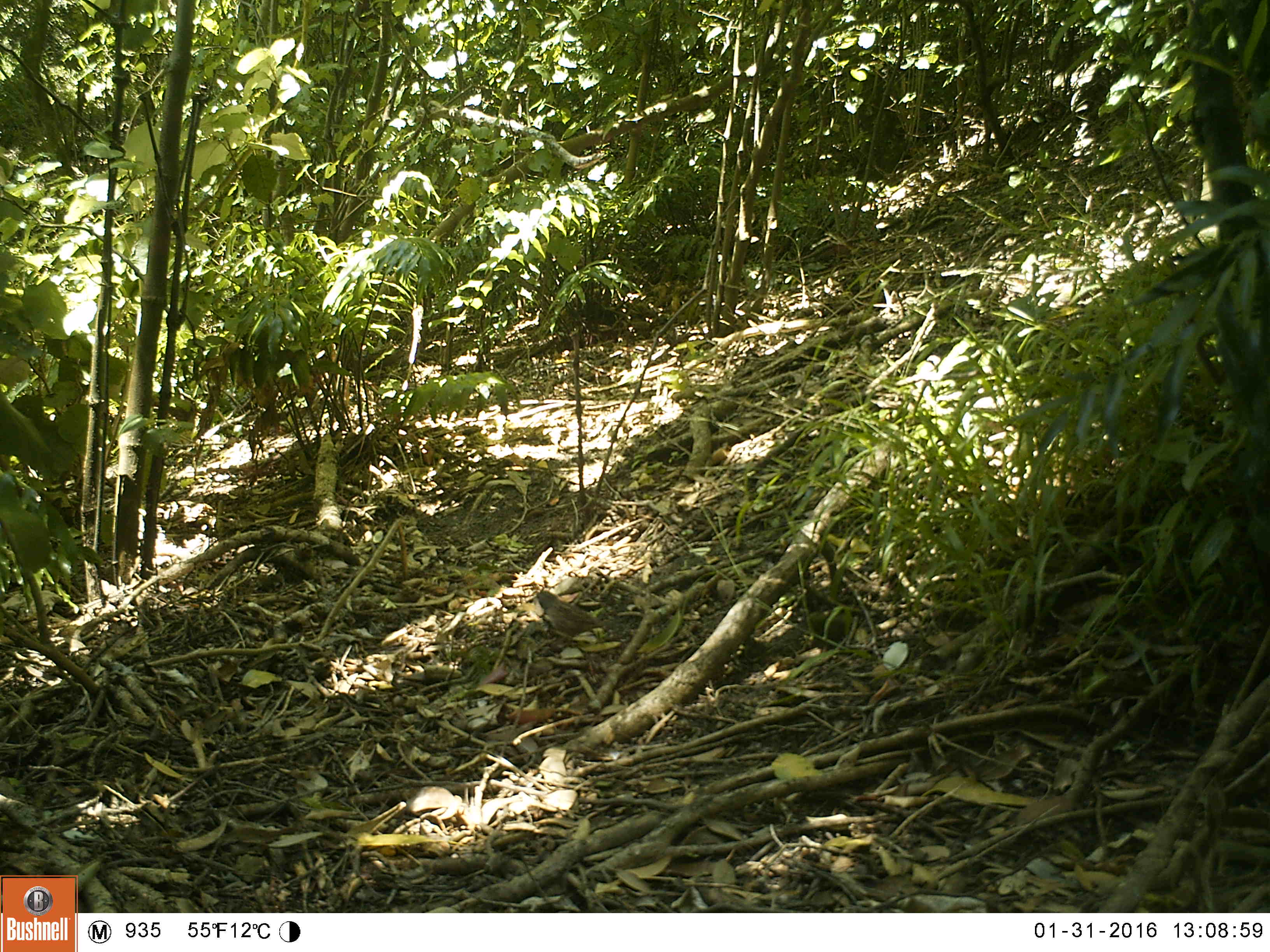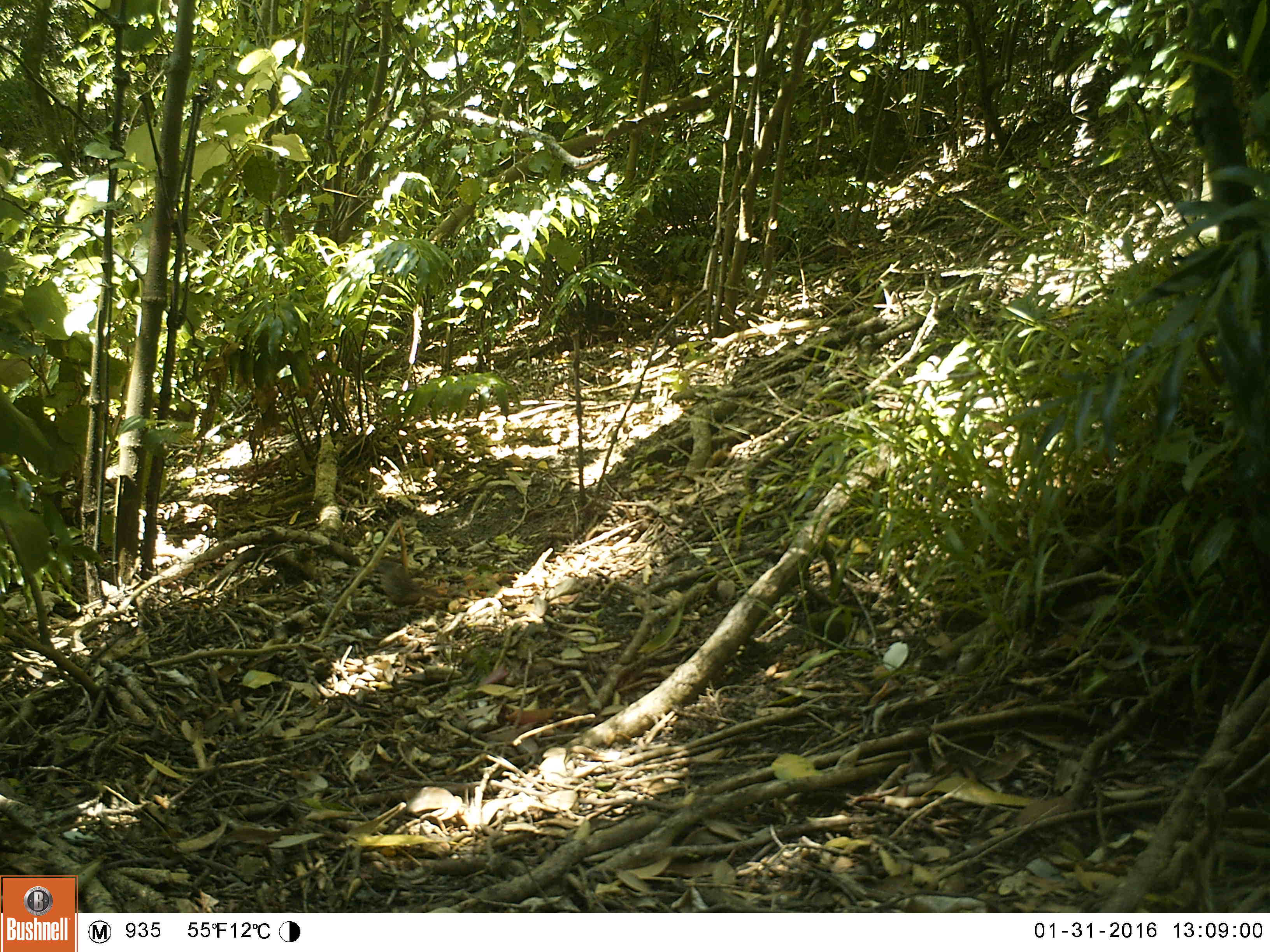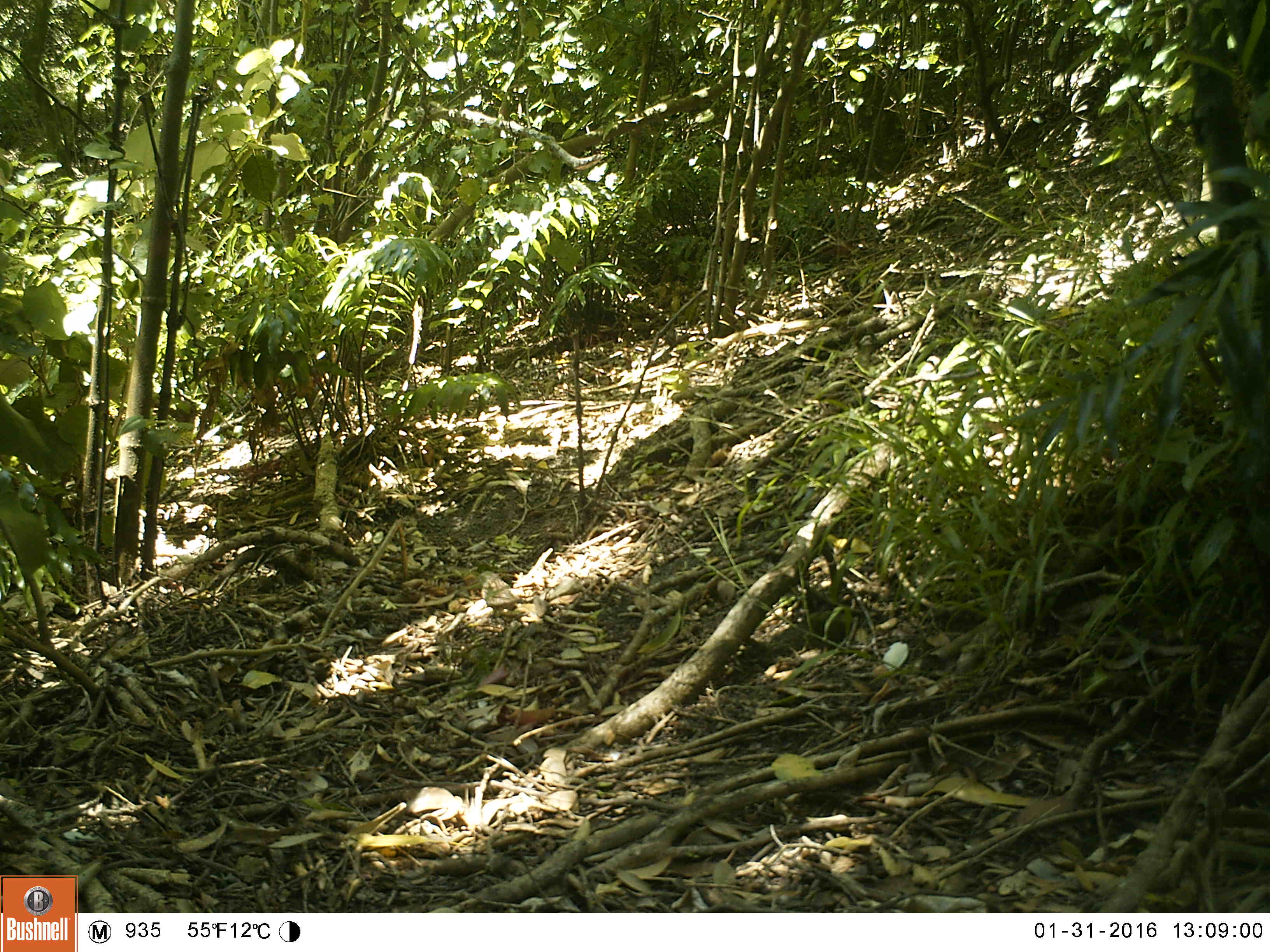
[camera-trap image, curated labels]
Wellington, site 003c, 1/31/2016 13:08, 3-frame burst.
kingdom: Animalia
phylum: Chordata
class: Aves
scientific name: Aves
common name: bird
Bird (Aves).